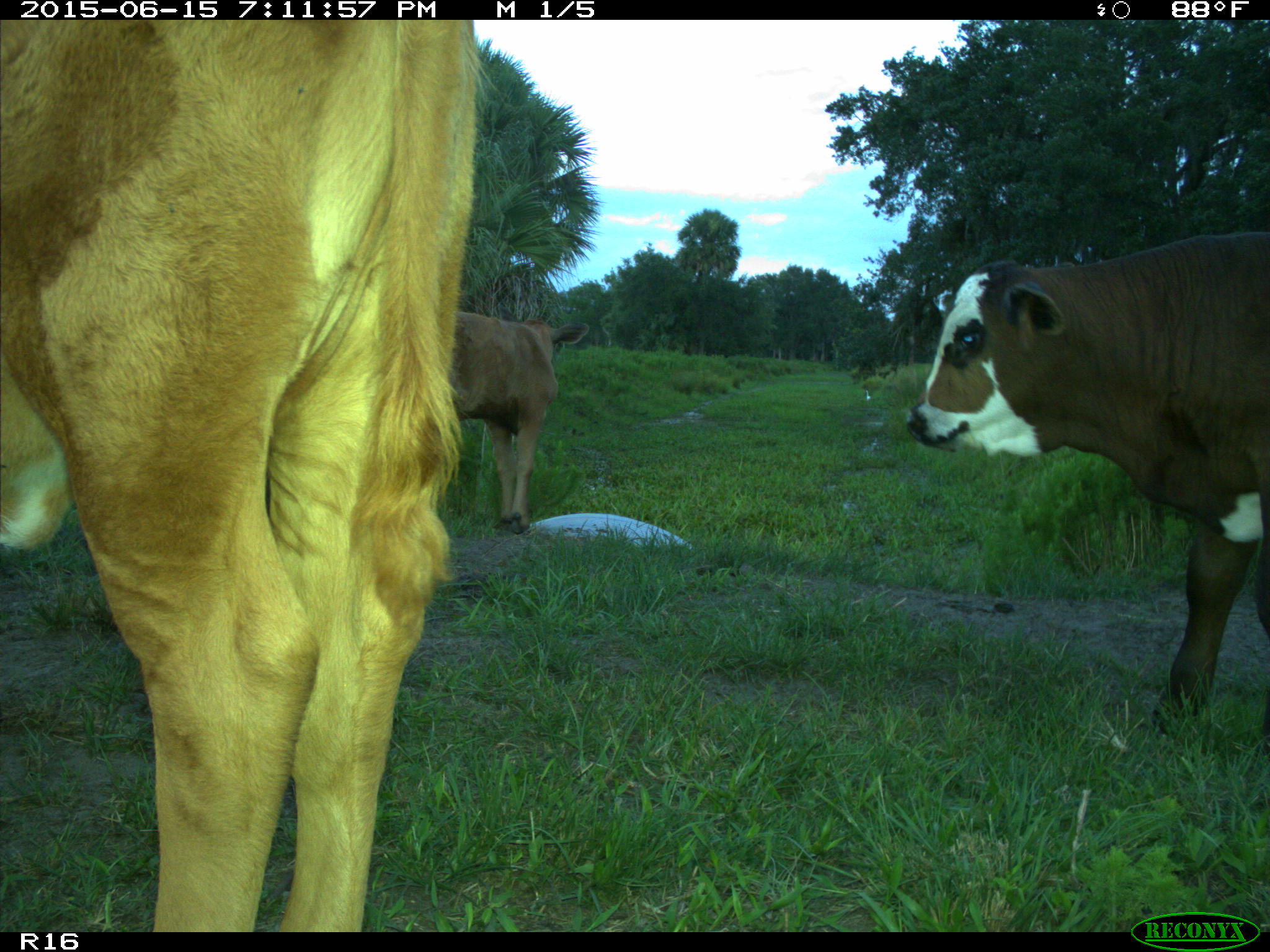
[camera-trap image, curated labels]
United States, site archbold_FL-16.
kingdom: Animalia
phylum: Chordata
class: Mammalia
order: Artiodactyla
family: Bovidae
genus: Bos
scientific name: Bos taurus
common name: domestic cow